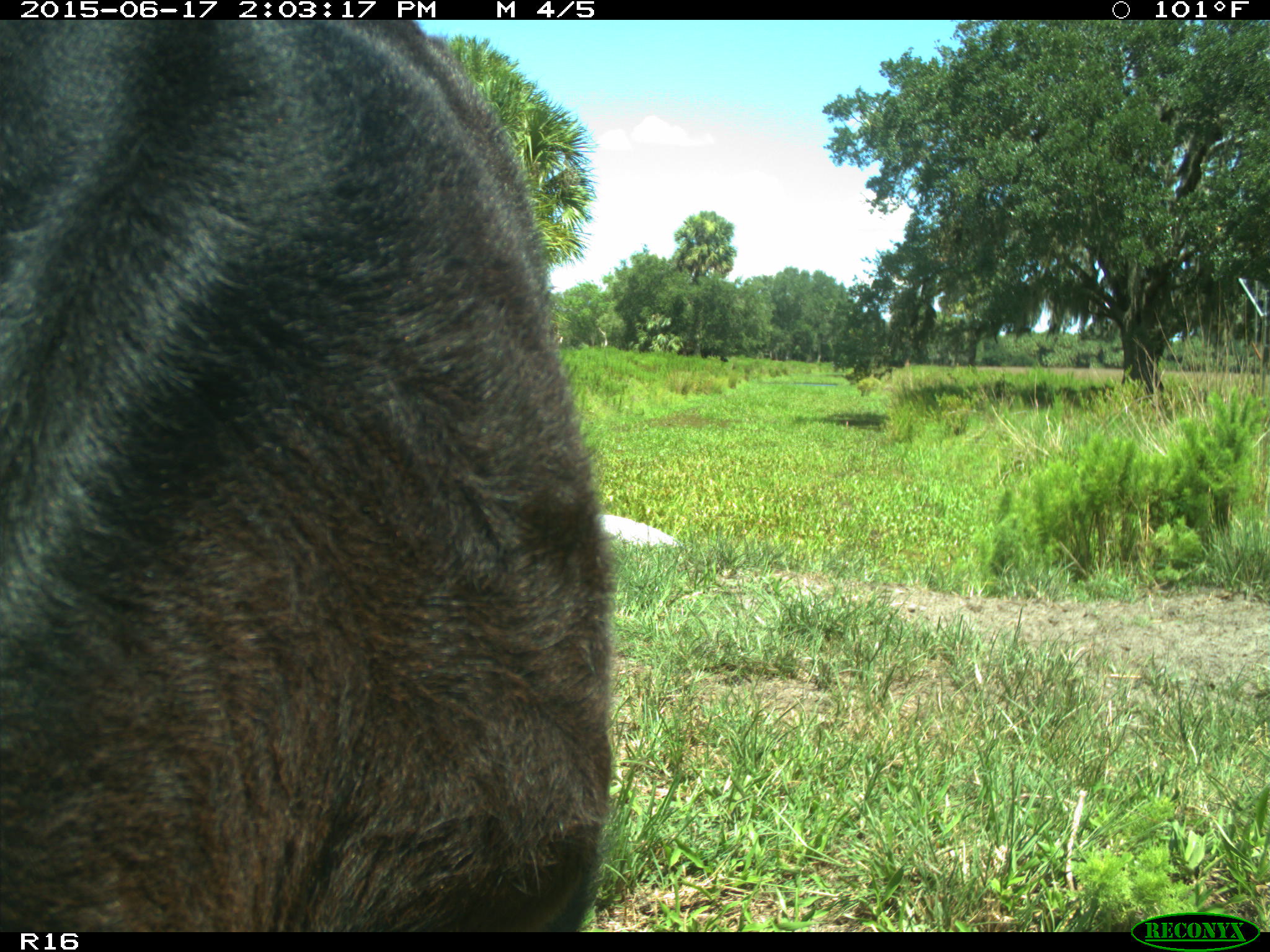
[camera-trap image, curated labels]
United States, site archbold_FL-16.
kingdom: Animalia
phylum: Chordata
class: Mammalia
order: Artiodactyla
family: Bovidae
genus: Bos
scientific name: Bos taurus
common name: domestic cow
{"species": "Bos taurus (domestic cow)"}